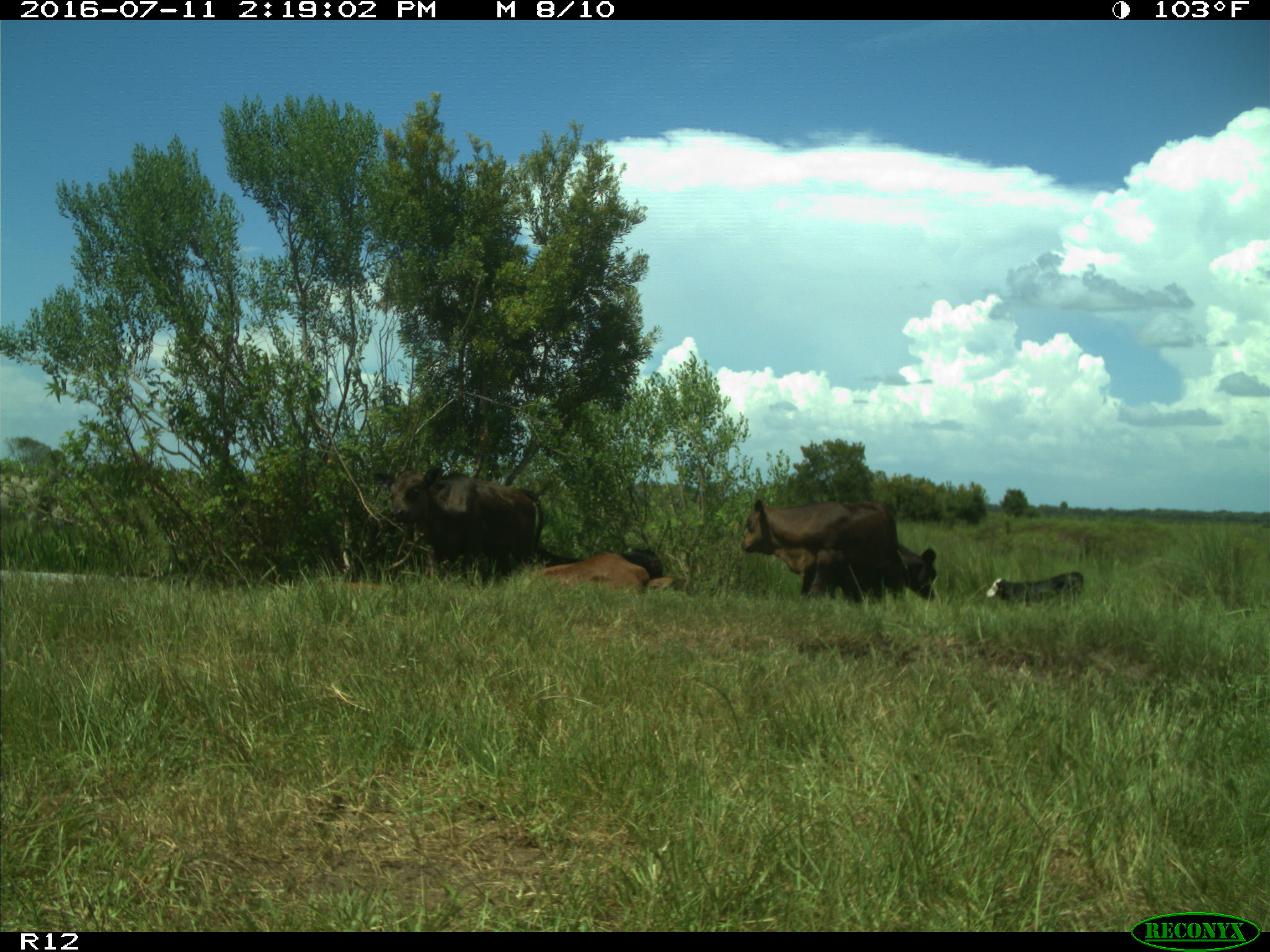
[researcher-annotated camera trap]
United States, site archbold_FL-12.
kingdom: Animalia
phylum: Chordata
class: Mammalia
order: Artiodactyla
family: Bovidae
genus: Bos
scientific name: Bos taurus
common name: domestic cow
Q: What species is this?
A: Bos taurus (domestic cow).